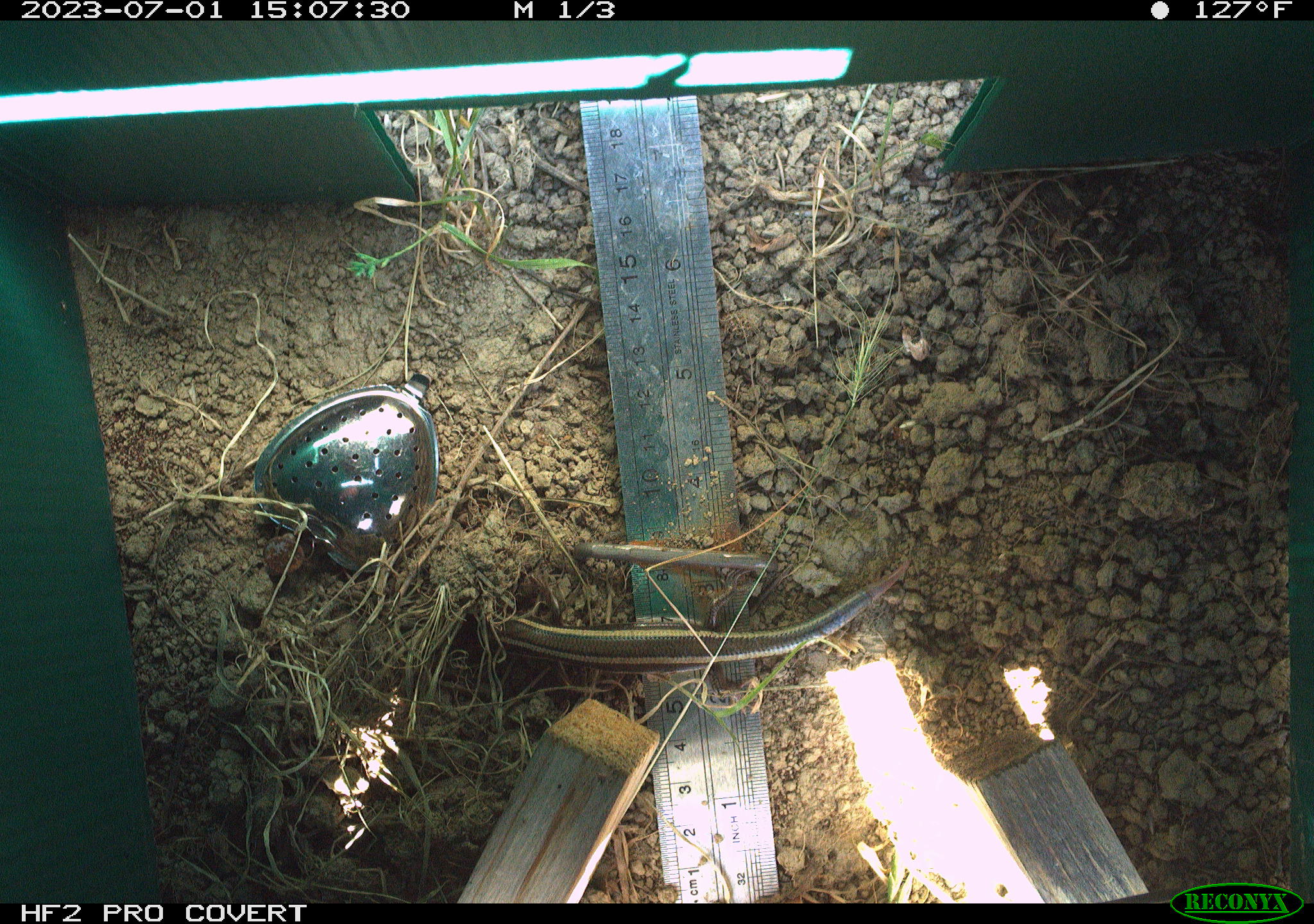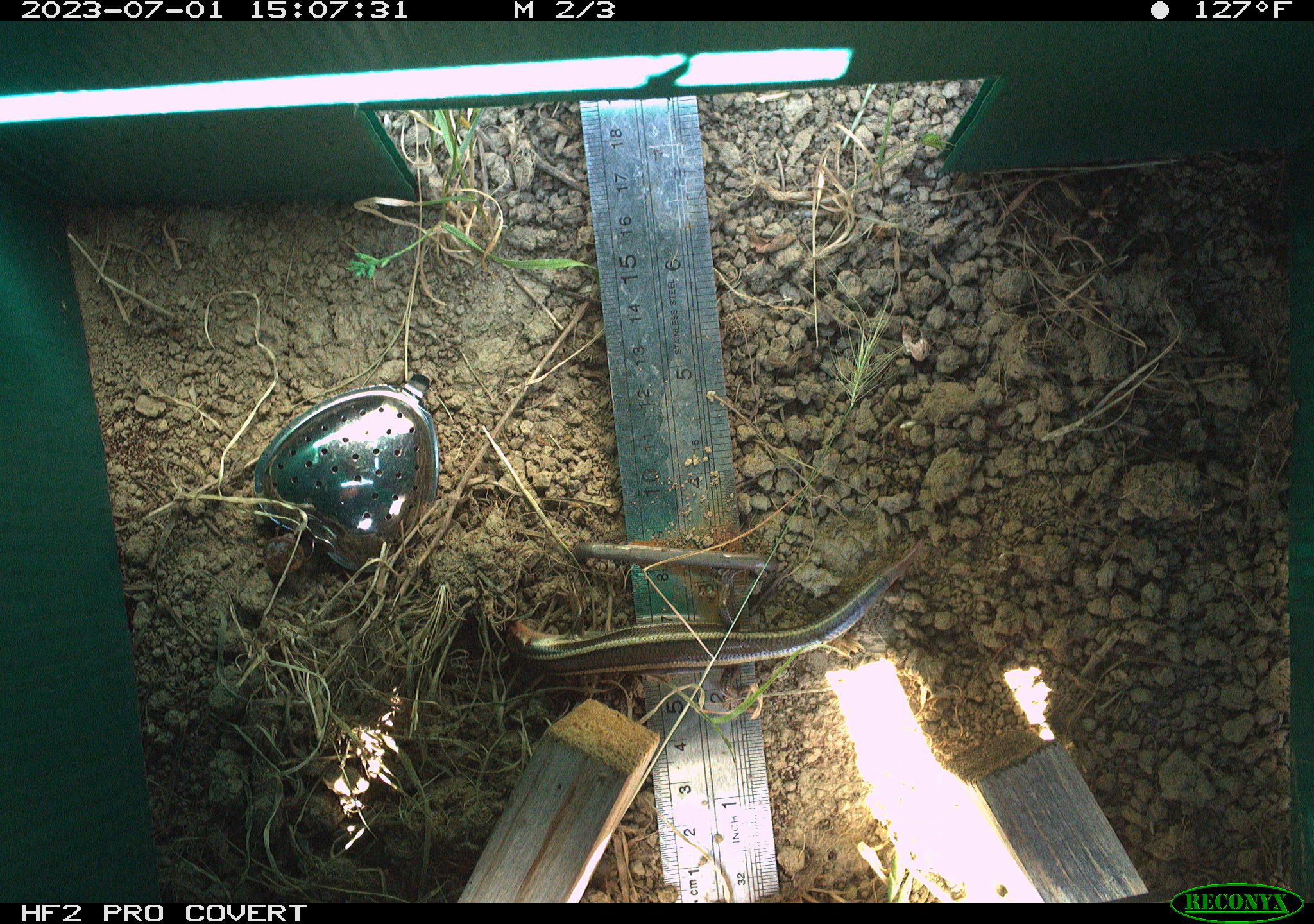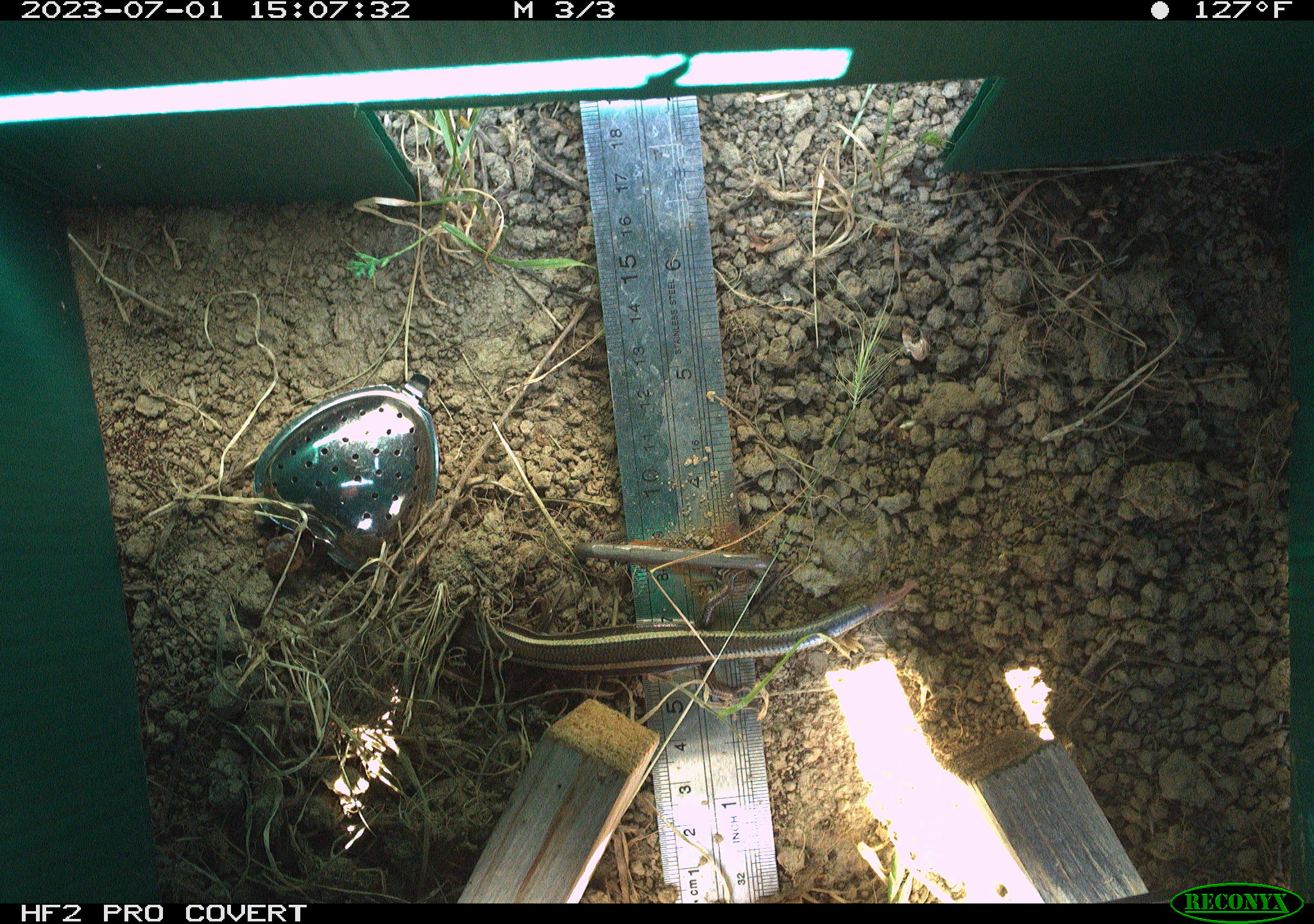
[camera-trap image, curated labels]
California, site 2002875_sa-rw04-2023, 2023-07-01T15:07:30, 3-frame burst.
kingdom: Animalia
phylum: Chordata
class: Reptilia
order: Squamata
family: Scincidae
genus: Plestiodon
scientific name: Plestiodon skiltonianus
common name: western skink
Western skink (Plestiodon skiltonianus).